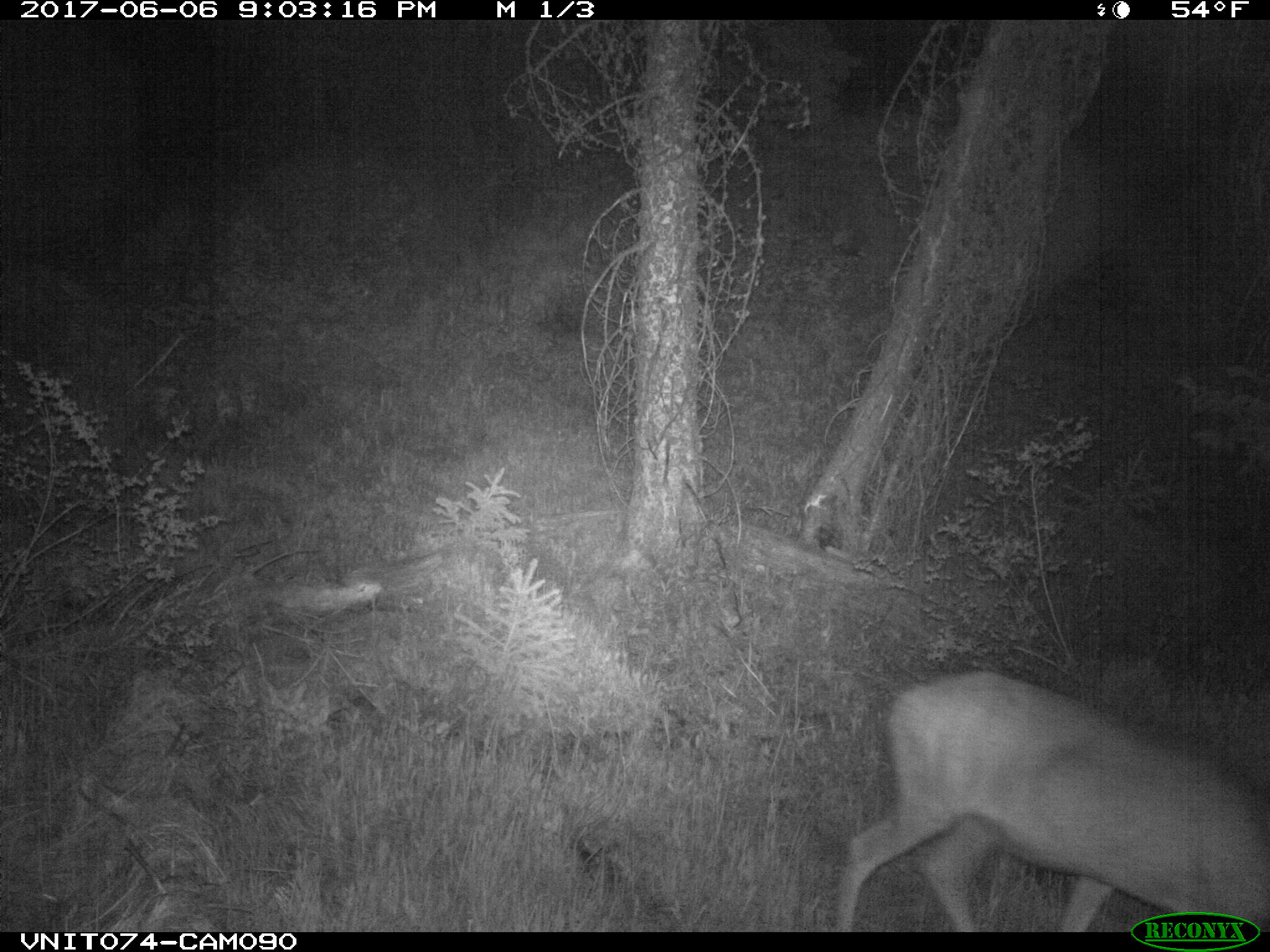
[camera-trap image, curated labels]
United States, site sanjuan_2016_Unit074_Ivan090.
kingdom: Animalia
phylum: Chordata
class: Mammalia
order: Artiodactyla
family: Cervidae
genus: Odocoileus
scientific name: Odocoileus hemionus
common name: mule deer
Odocoileus hemionus (mule deer).